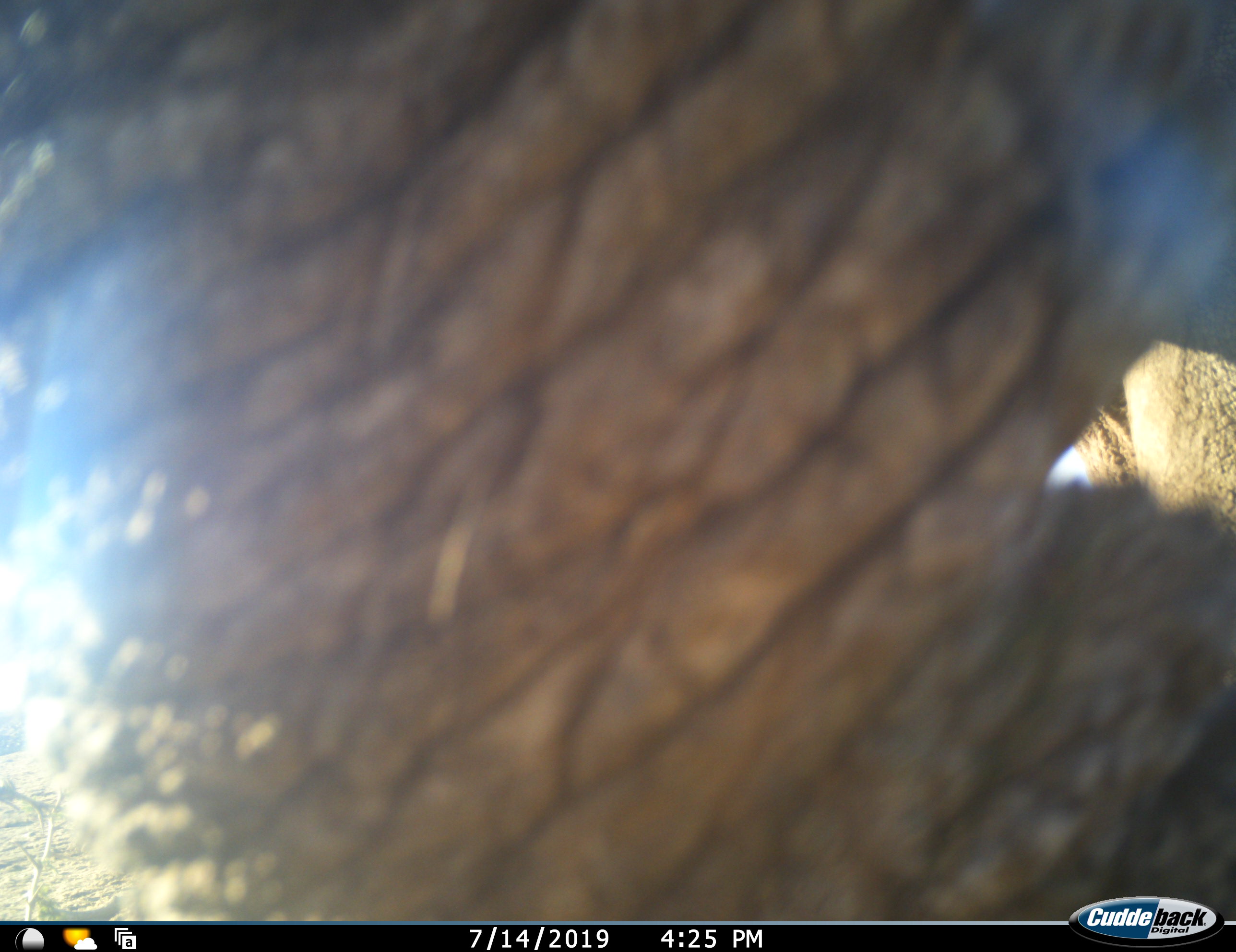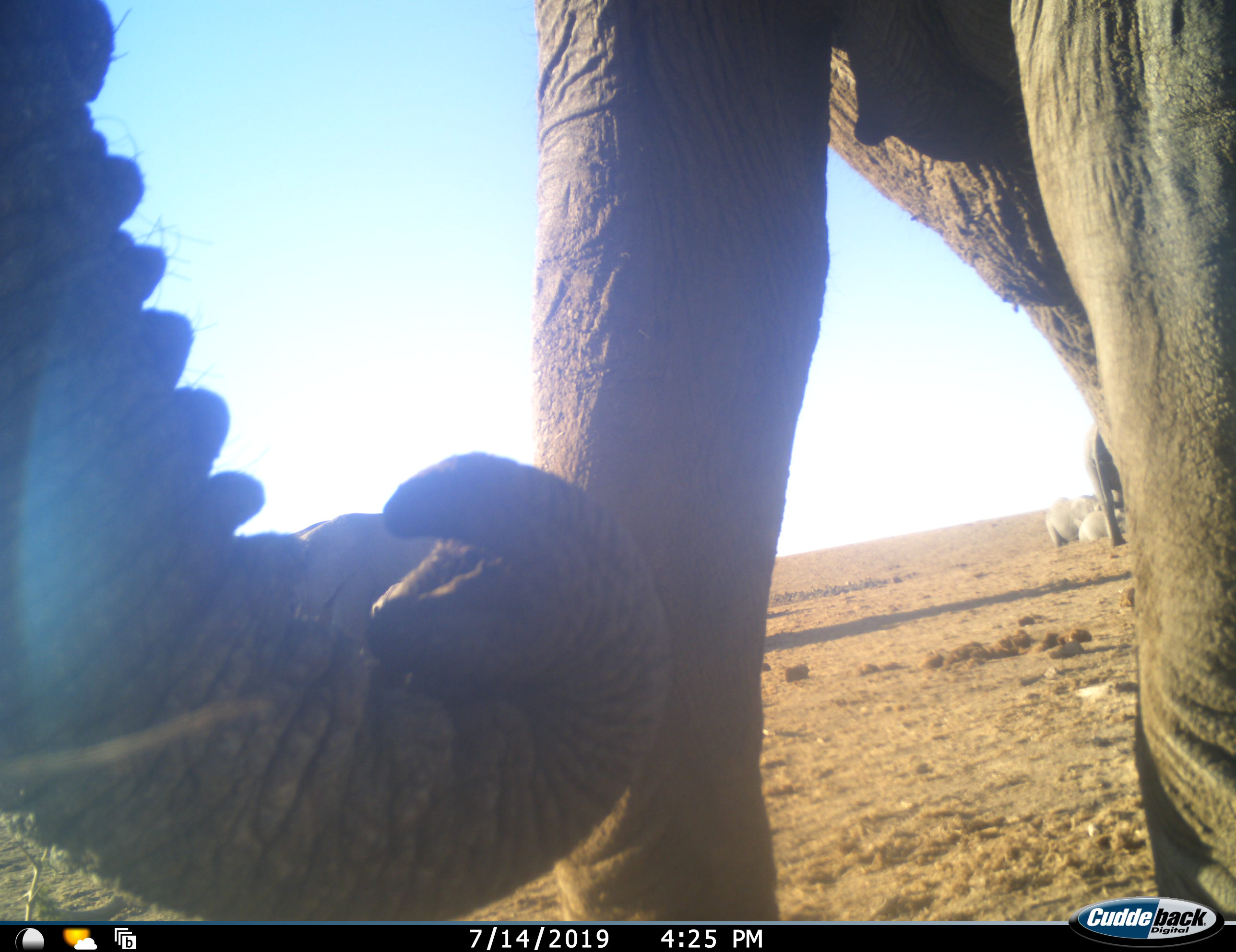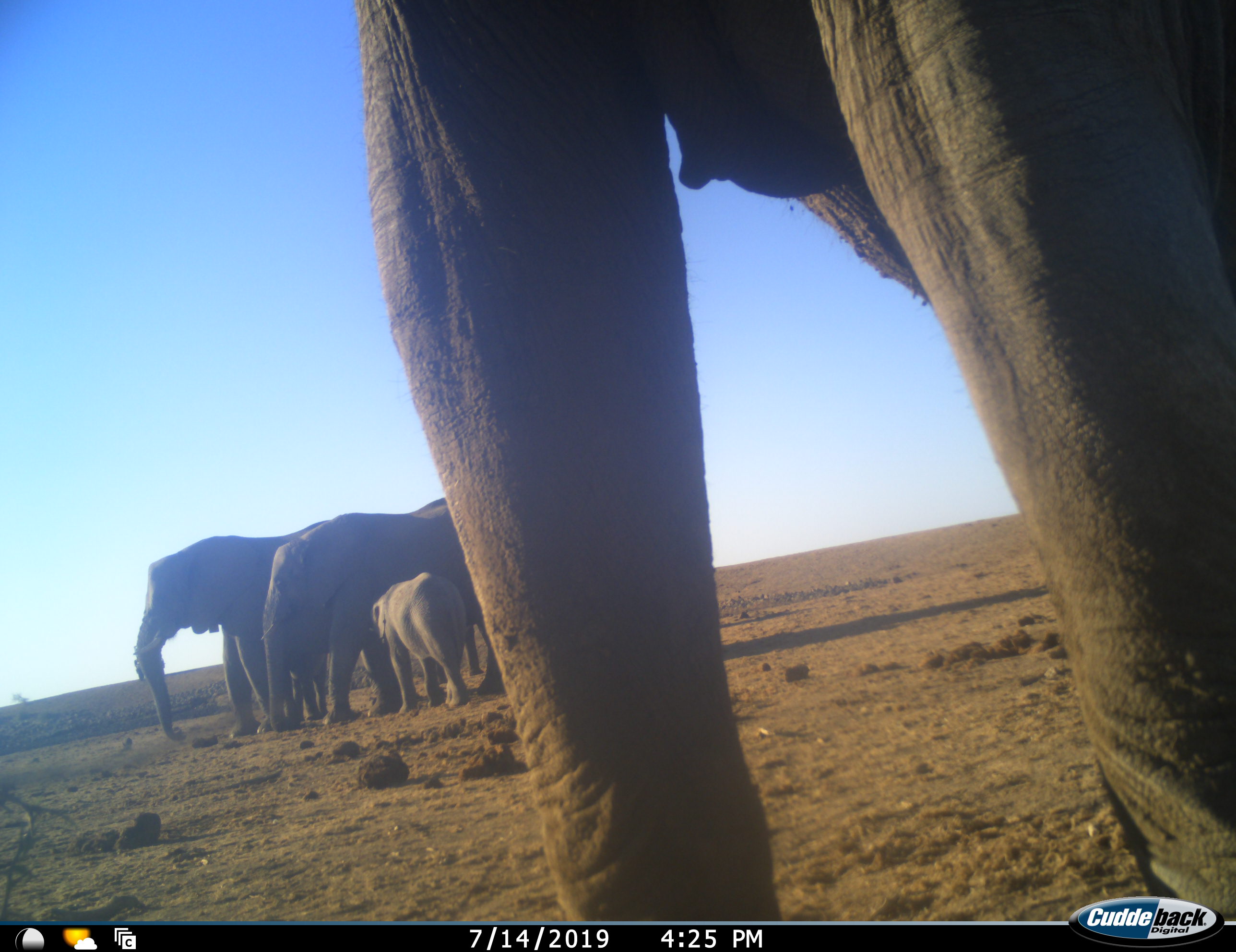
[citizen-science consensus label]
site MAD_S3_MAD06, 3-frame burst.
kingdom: Animalia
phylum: Chordata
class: Mammalia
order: Proboscidea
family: Elephantidae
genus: Loxodonta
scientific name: Loxodonta africana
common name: african bush elephant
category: elephant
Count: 7.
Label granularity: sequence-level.